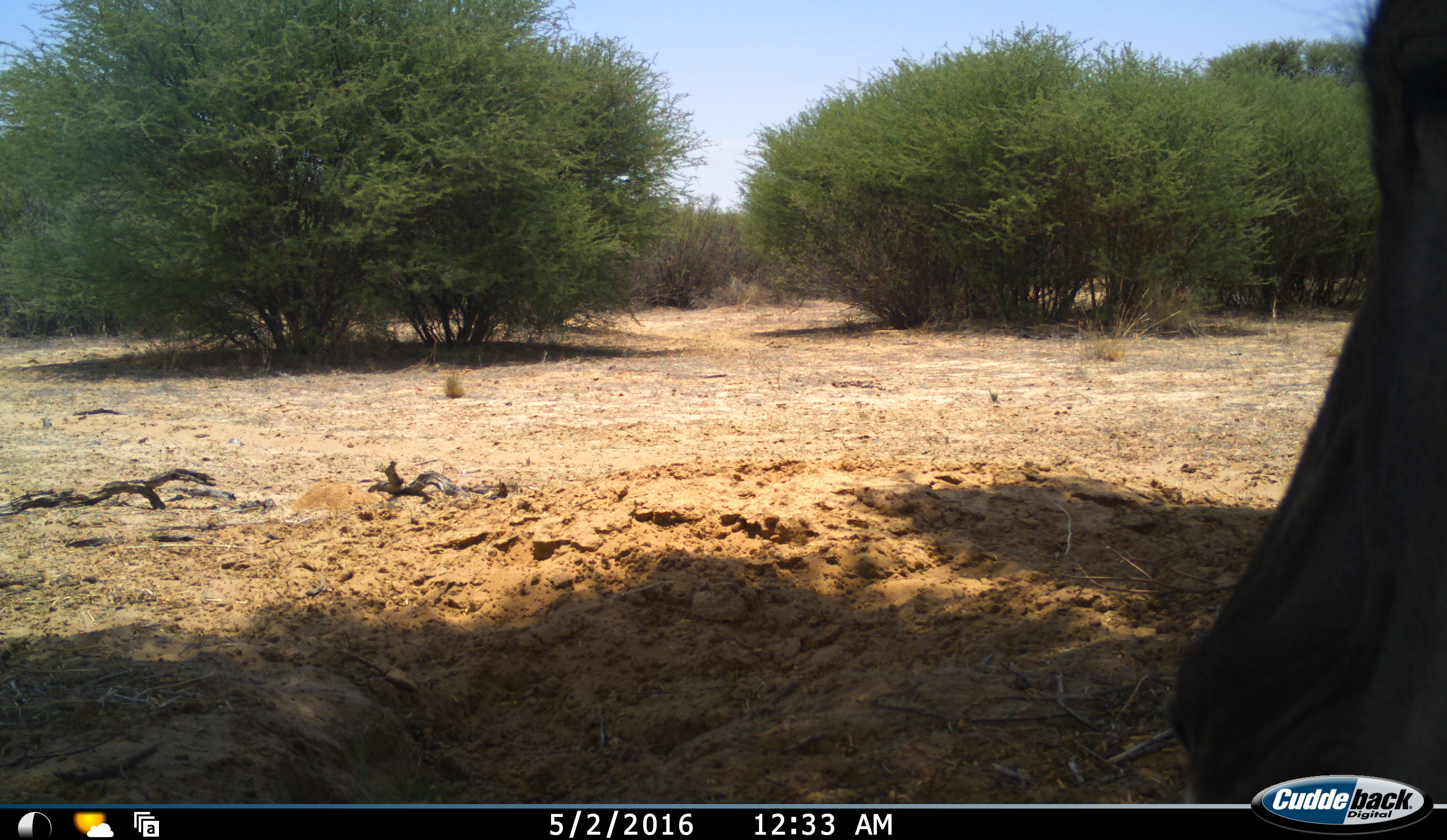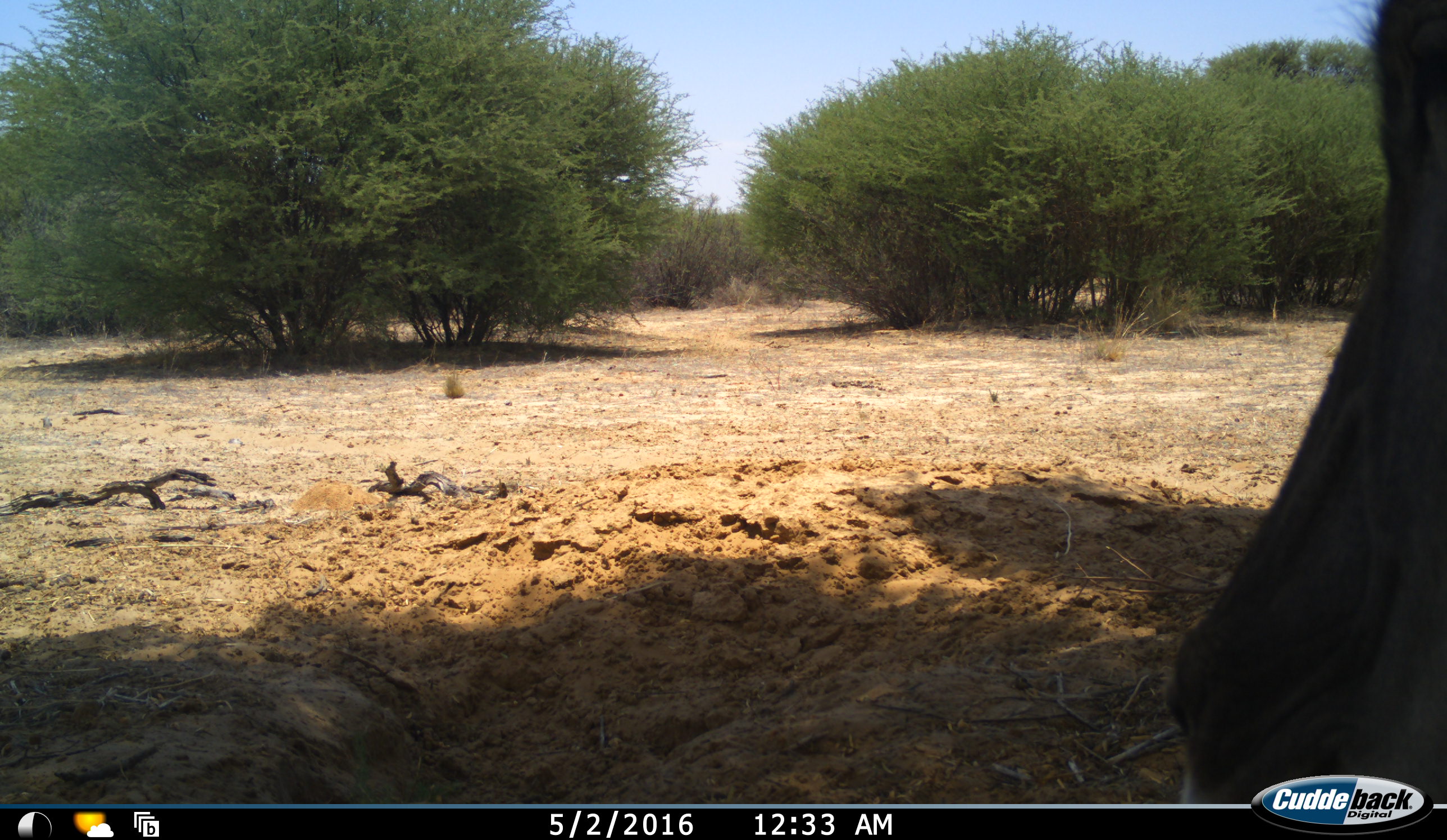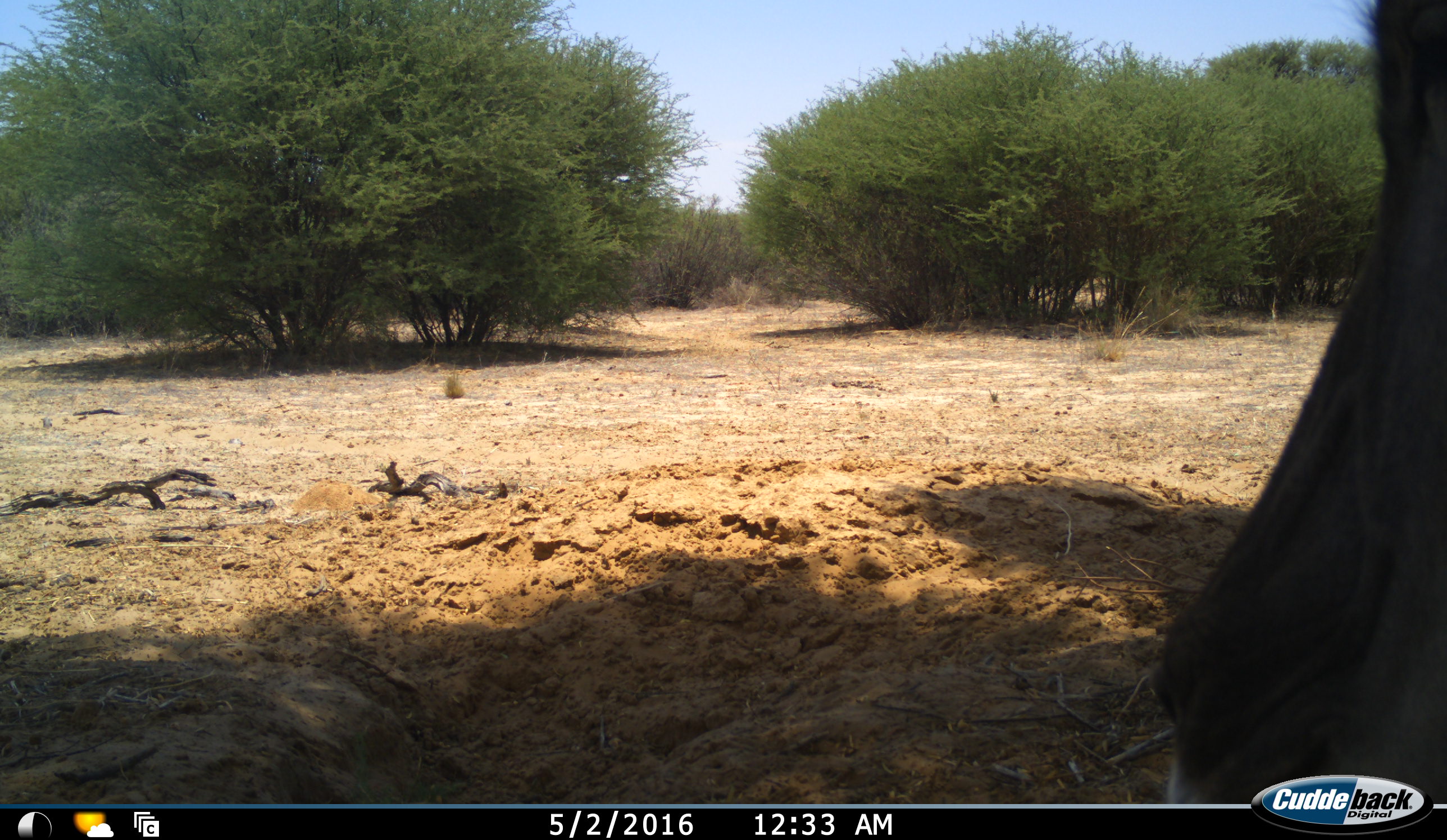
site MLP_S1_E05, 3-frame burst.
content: unidentified animal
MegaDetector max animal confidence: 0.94